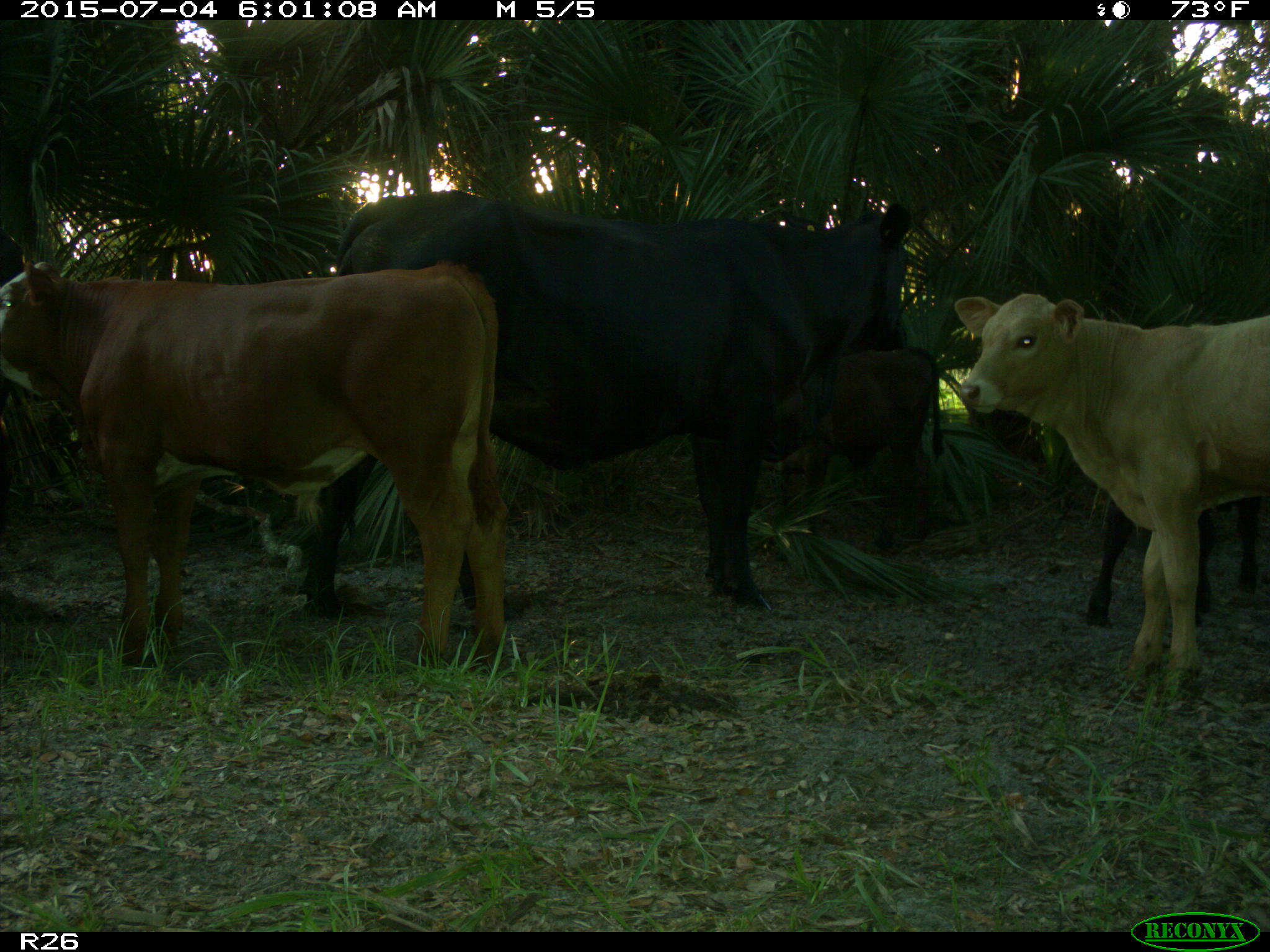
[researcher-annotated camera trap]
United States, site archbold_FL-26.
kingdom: Animalia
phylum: Chordata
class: Mammalia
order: Artiodactyla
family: Bovidae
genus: Bos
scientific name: Bos taurus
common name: domestic cow